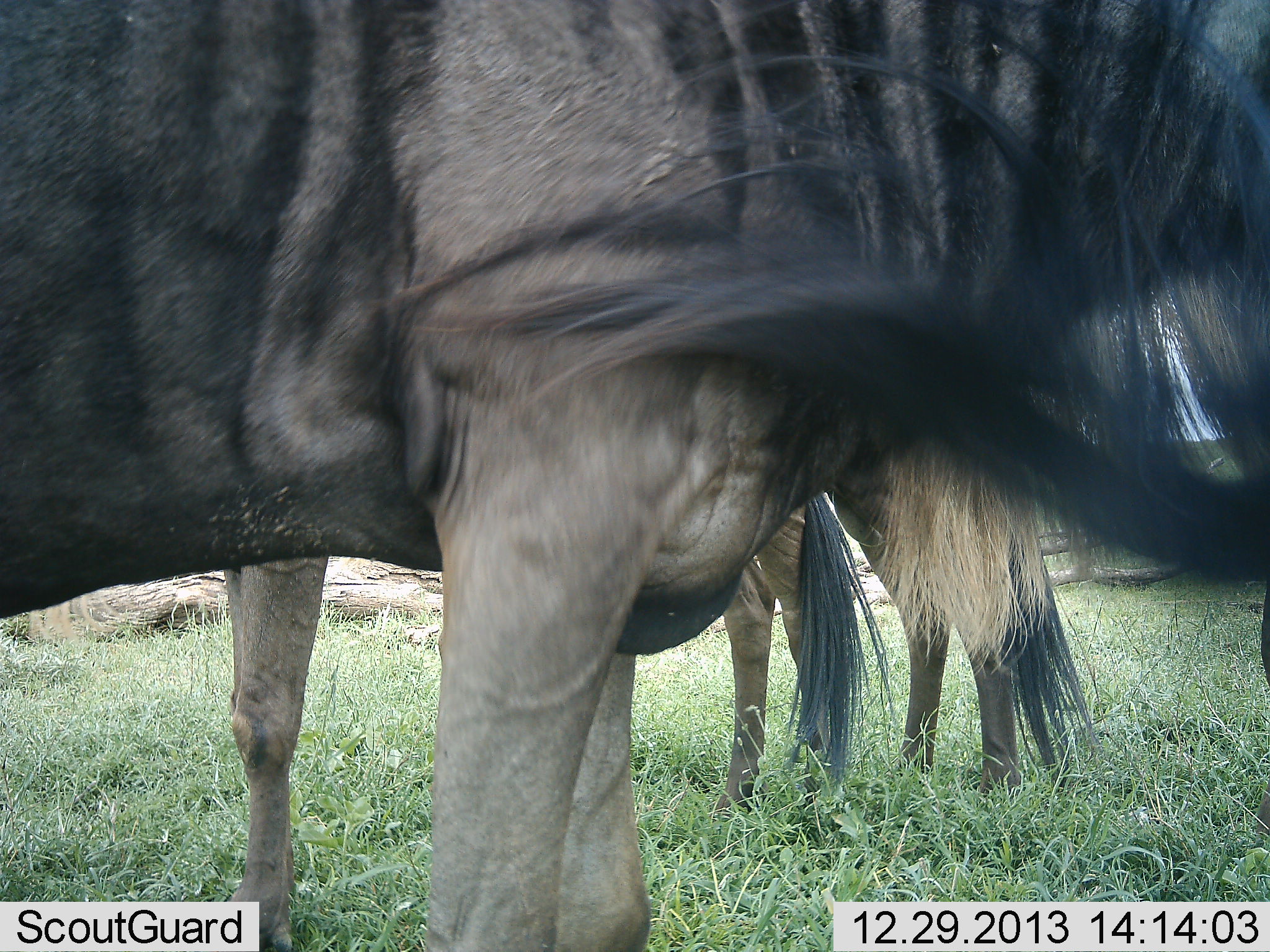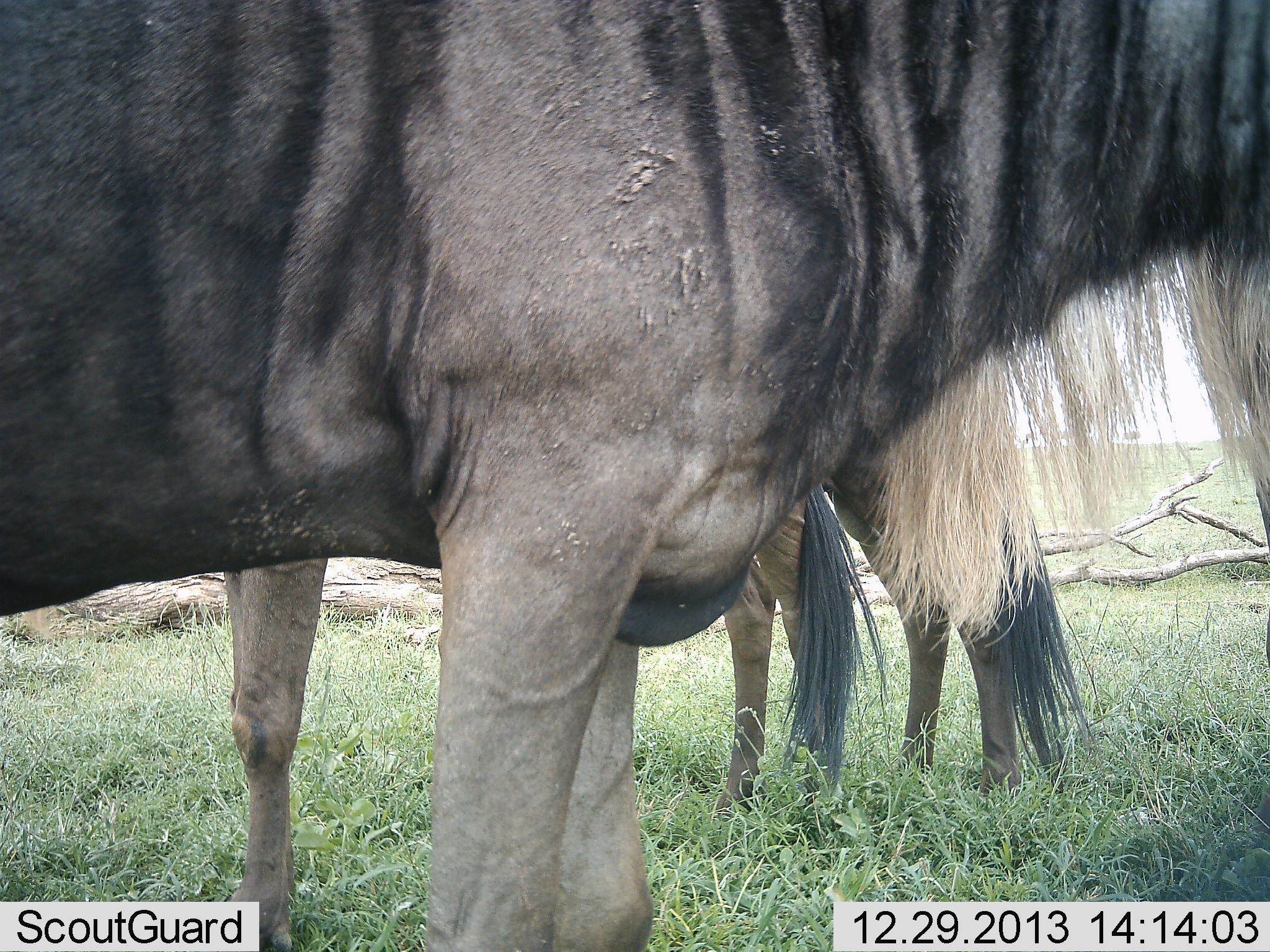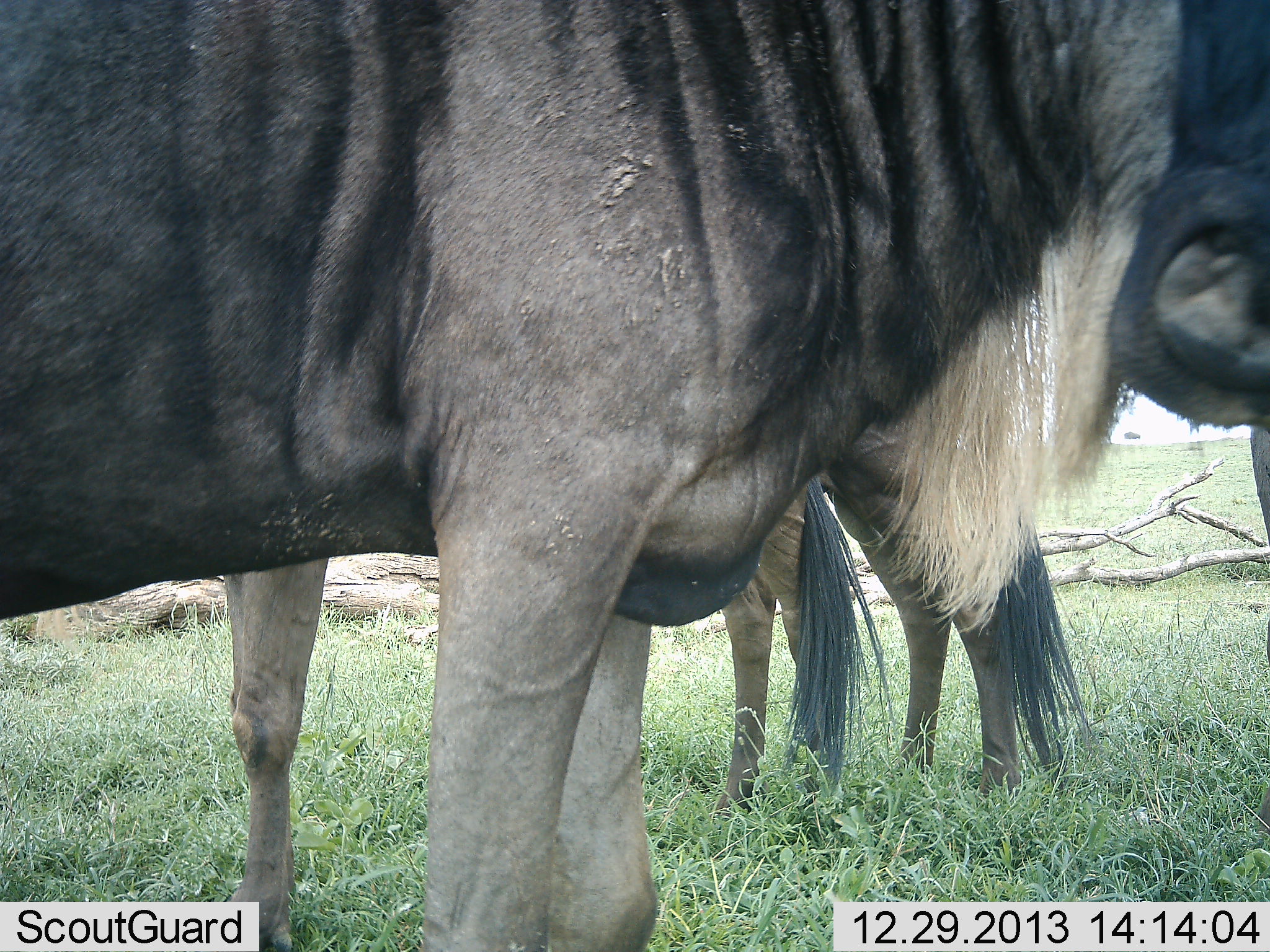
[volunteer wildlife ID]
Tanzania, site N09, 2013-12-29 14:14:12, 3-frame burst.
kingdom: Animalia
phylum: Chordata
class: Mammalia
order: Artiodactyla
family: Bovidae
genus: Connochaetes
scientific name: Connochaetes taurinus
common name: blue wildebeest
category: wildebeest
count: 3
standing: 90%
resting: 10%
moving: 0%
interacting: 0%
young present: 10%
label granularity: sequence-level